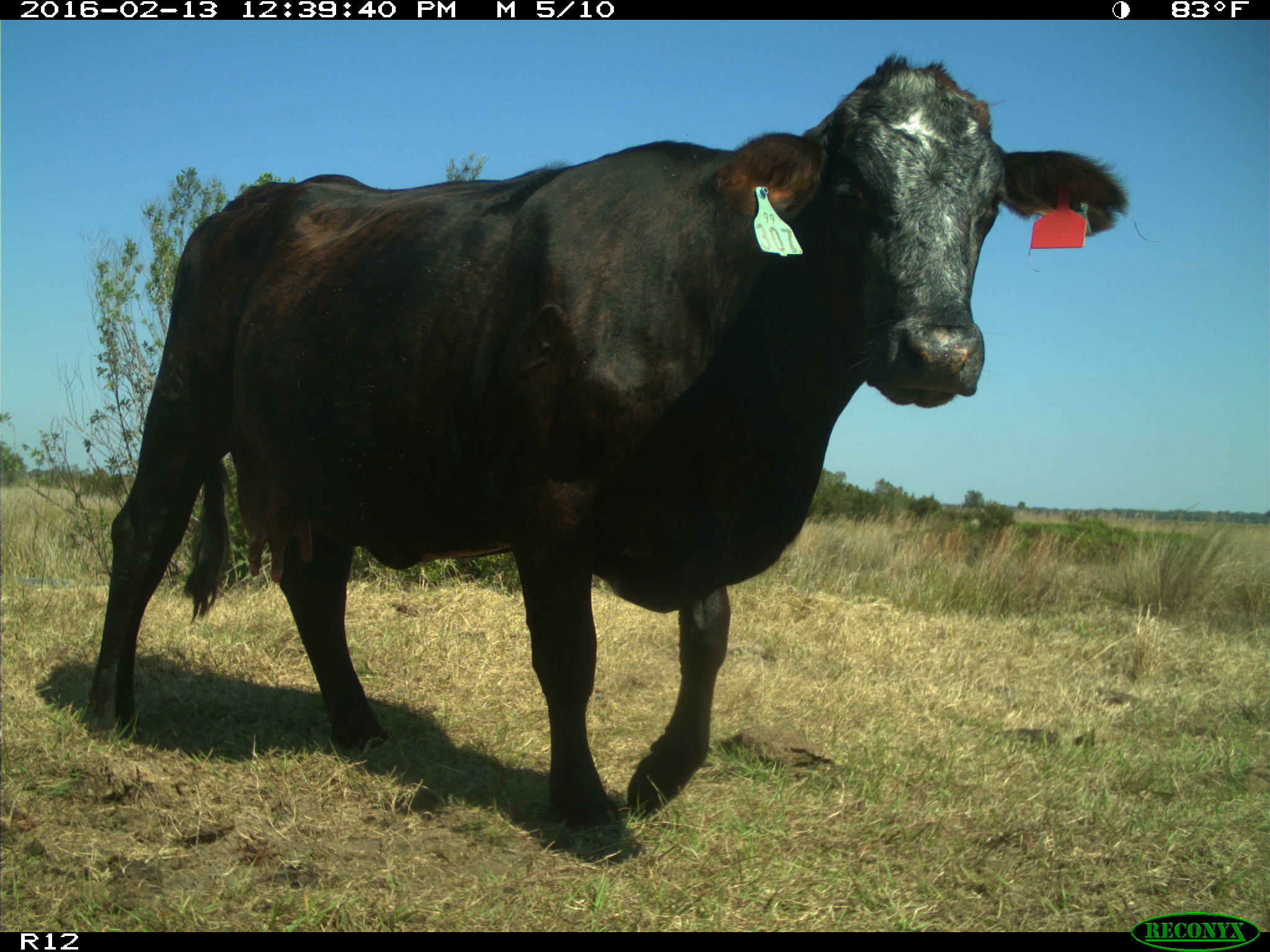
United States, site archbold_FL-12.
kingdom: Animalia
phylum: Chordata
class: Mammalia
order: Artiodactyla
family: Bovidae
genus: Bos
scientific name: Bos taurus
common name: domestic cow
Bos taurus (domestic cow).